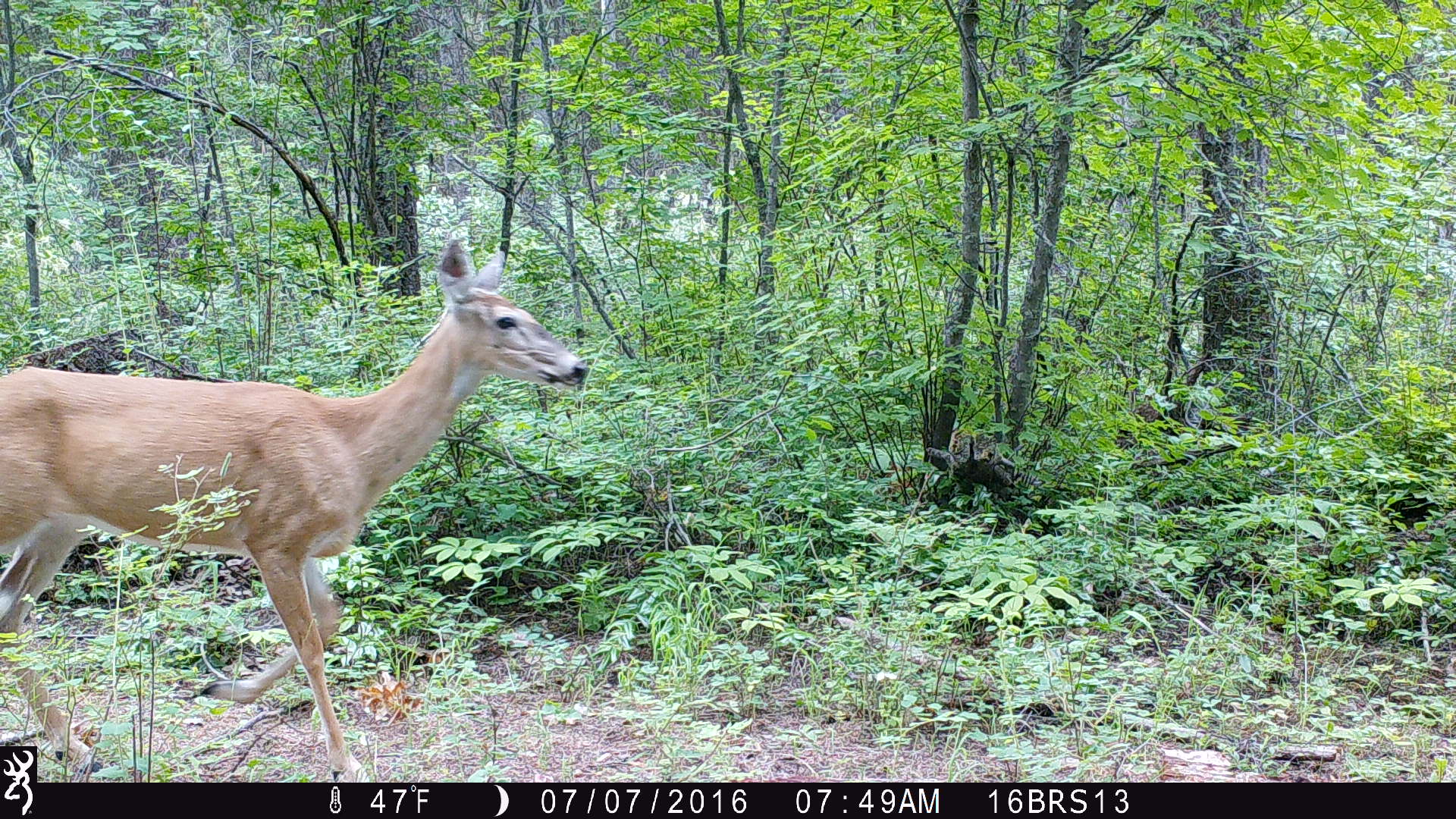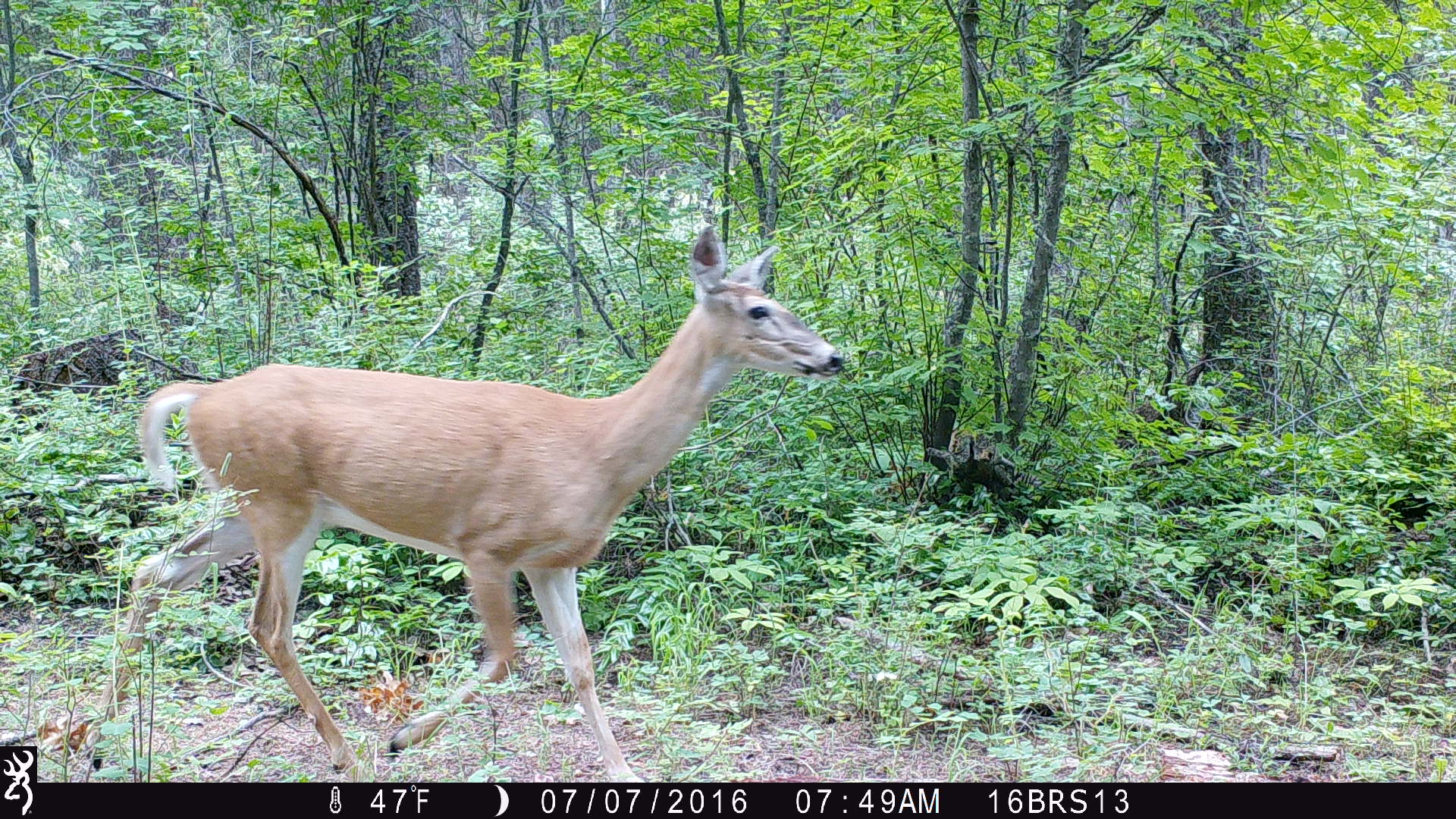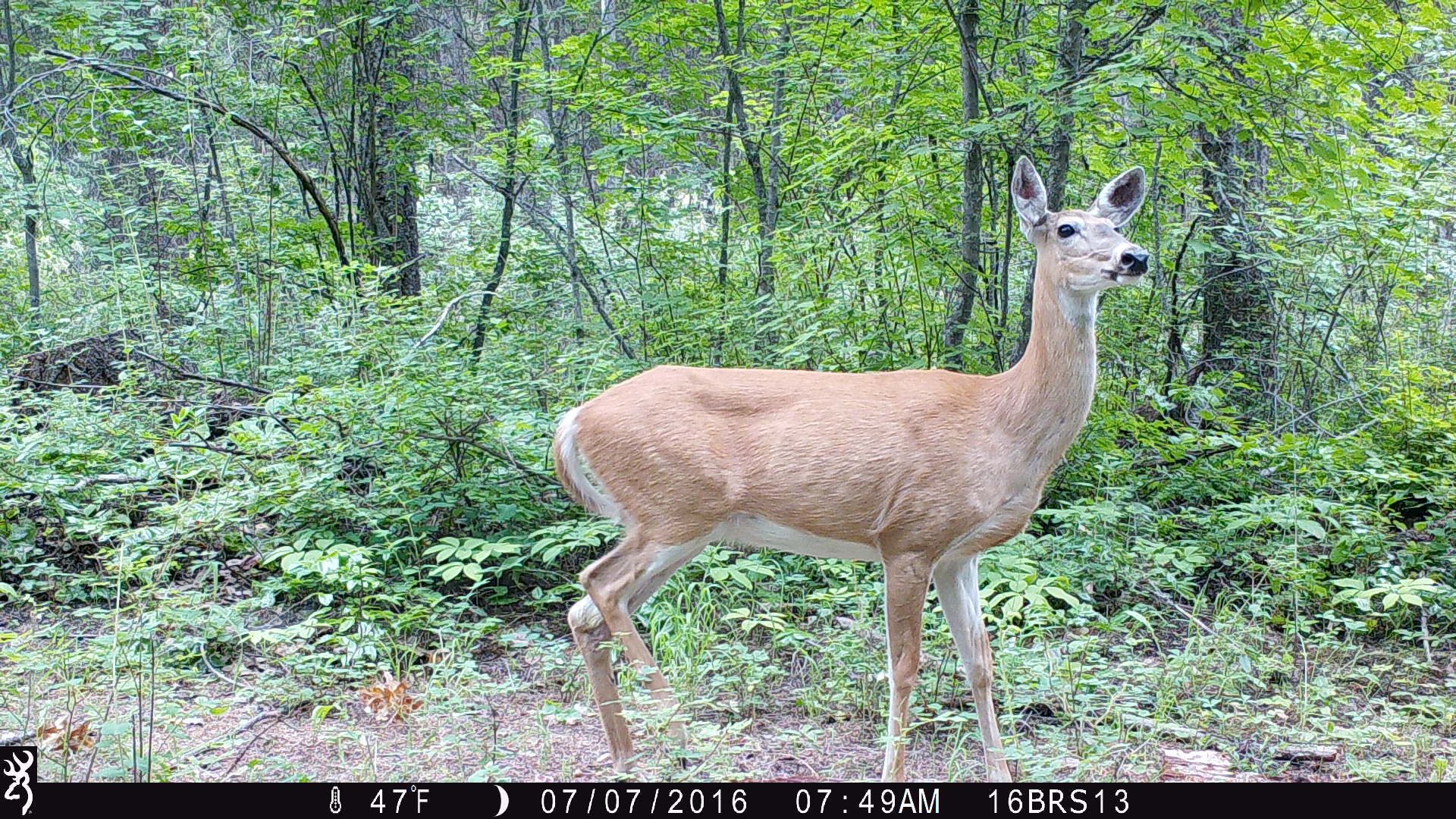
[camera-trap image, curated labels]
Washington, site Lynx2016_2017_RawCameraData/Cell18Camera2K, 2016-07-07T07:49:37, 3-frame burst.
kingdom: Animalia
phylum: Chordata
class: Mammalia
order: Artiodactyla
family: Cervidae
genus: Odocoileus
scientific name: Odocoileus virginianus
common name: white-tailed deer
Odocoileus virginianus (white-tailed deer). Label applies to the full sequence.